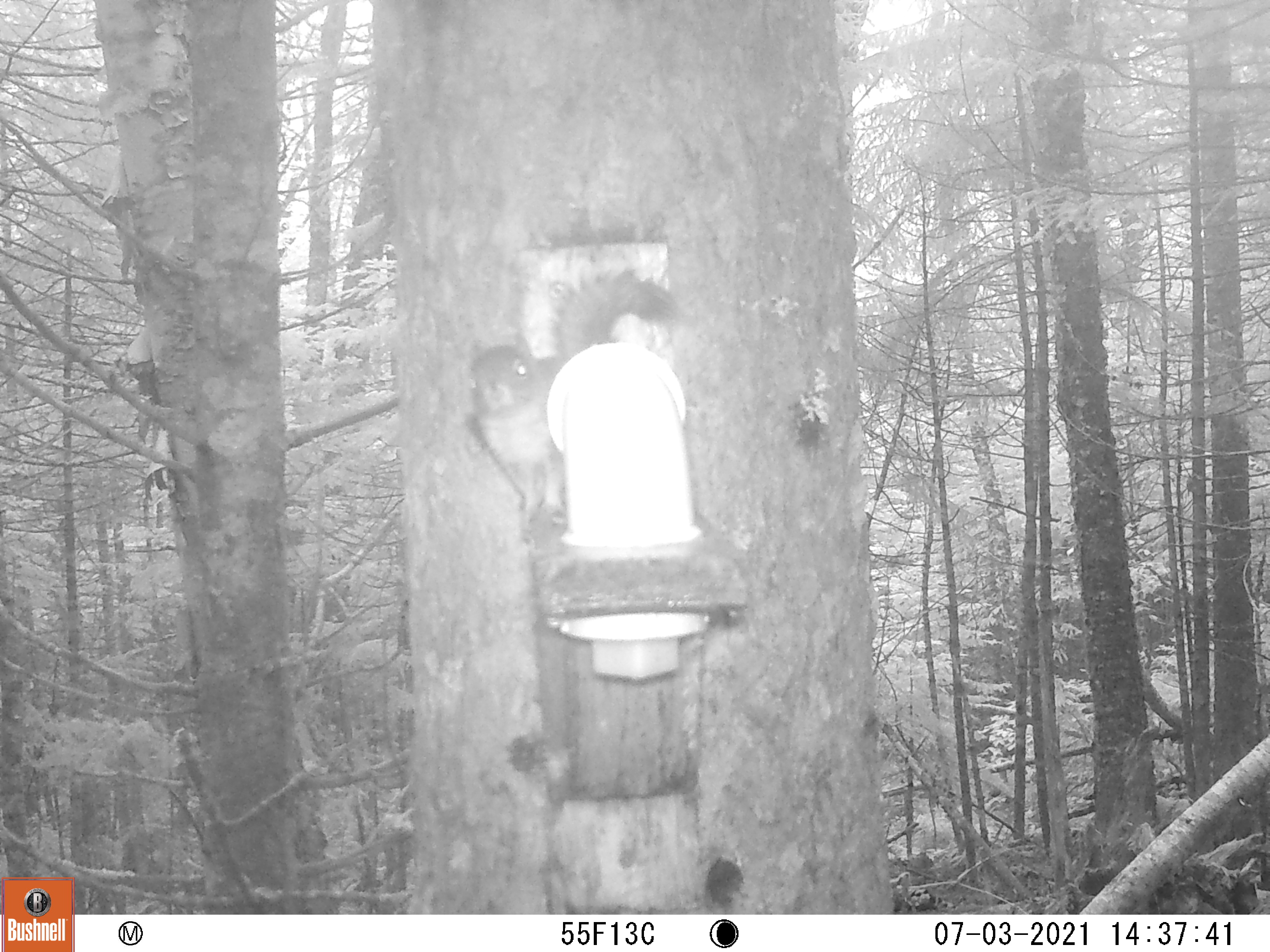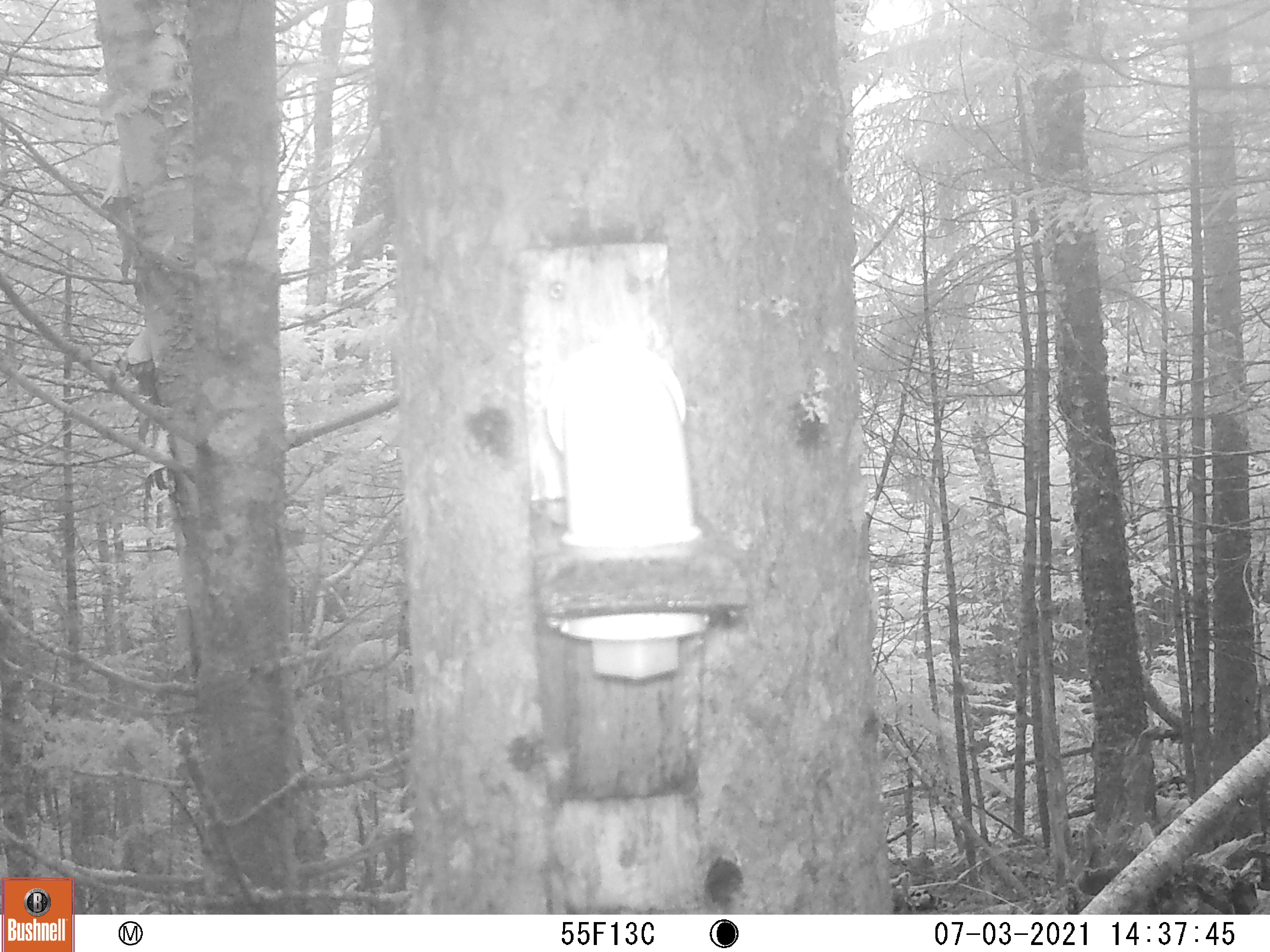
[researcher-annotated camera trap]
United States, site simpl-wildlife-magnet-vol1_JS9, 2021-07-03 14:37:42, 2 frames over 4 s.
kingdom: Animalia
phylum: Chordata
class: Mammalia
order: Rodentia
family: Sciuridae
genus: Tamiasciurus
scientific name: Tamiasciurus hudsonicus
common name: red squirrel